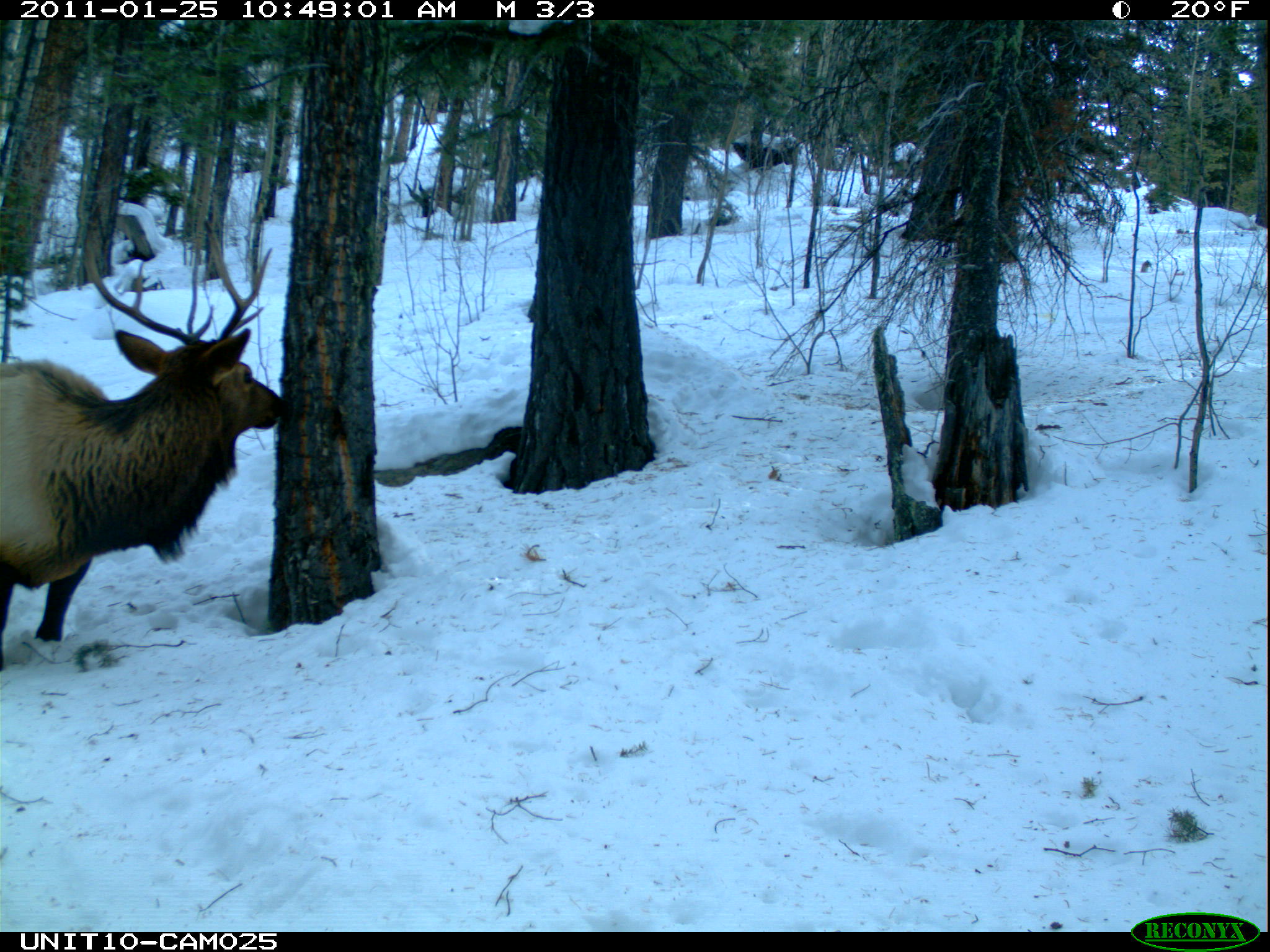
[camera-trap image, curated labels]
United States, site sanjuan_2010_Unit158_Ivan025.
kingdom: Animalia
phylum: Chordata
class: Mammalia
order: Artiodactyla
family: Cervidae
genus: Cervus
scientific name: Cervus elaphus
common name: red deer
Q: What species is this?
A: Cervus elaphus (red deer).